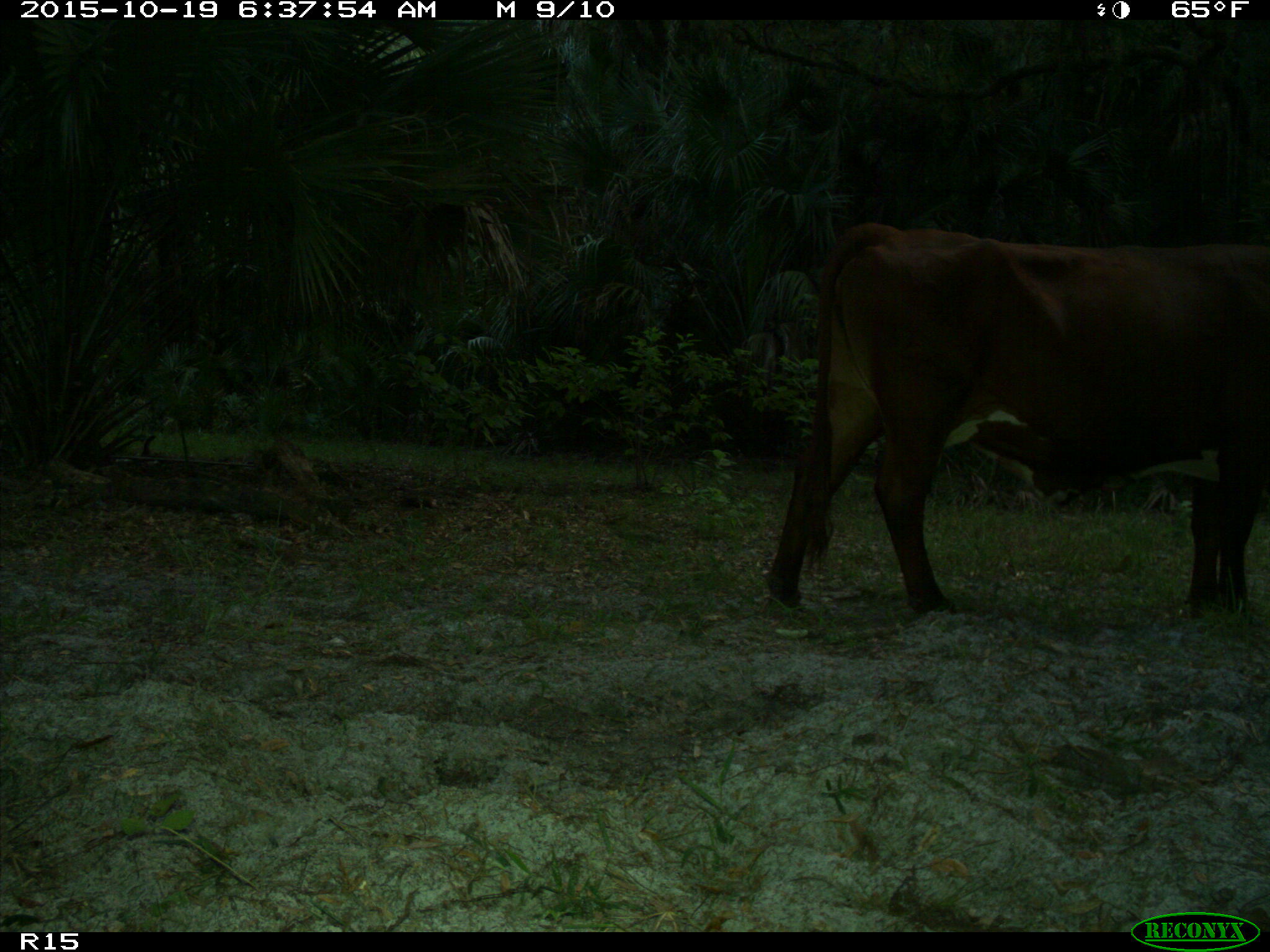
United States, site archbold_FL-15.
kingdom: Animalia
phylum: Chordata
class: Mammalia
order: Artiodactyla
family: Bovidae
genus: Bos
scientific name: Bos taurus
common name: domestic cow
Bos taurus (domestic cow).